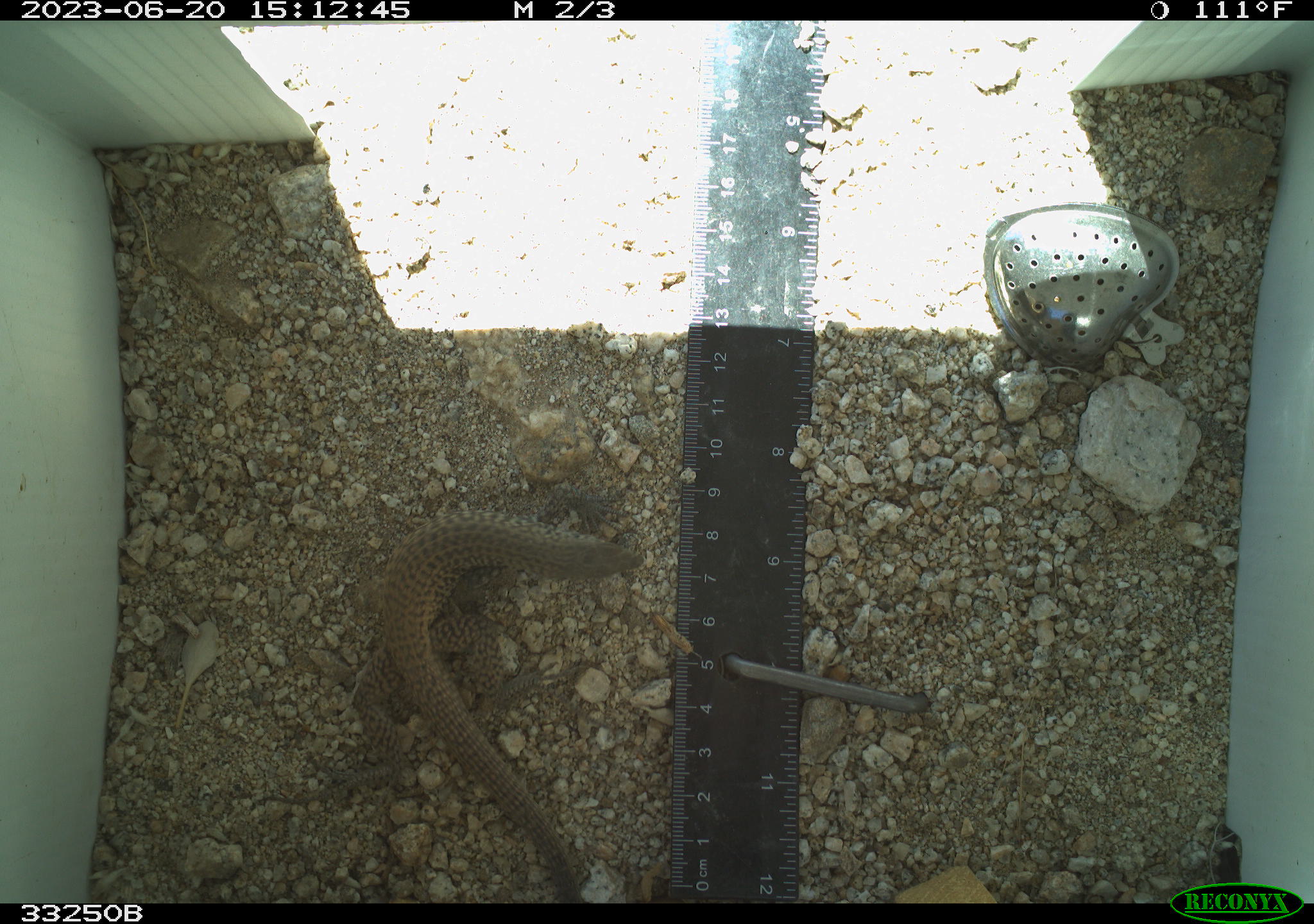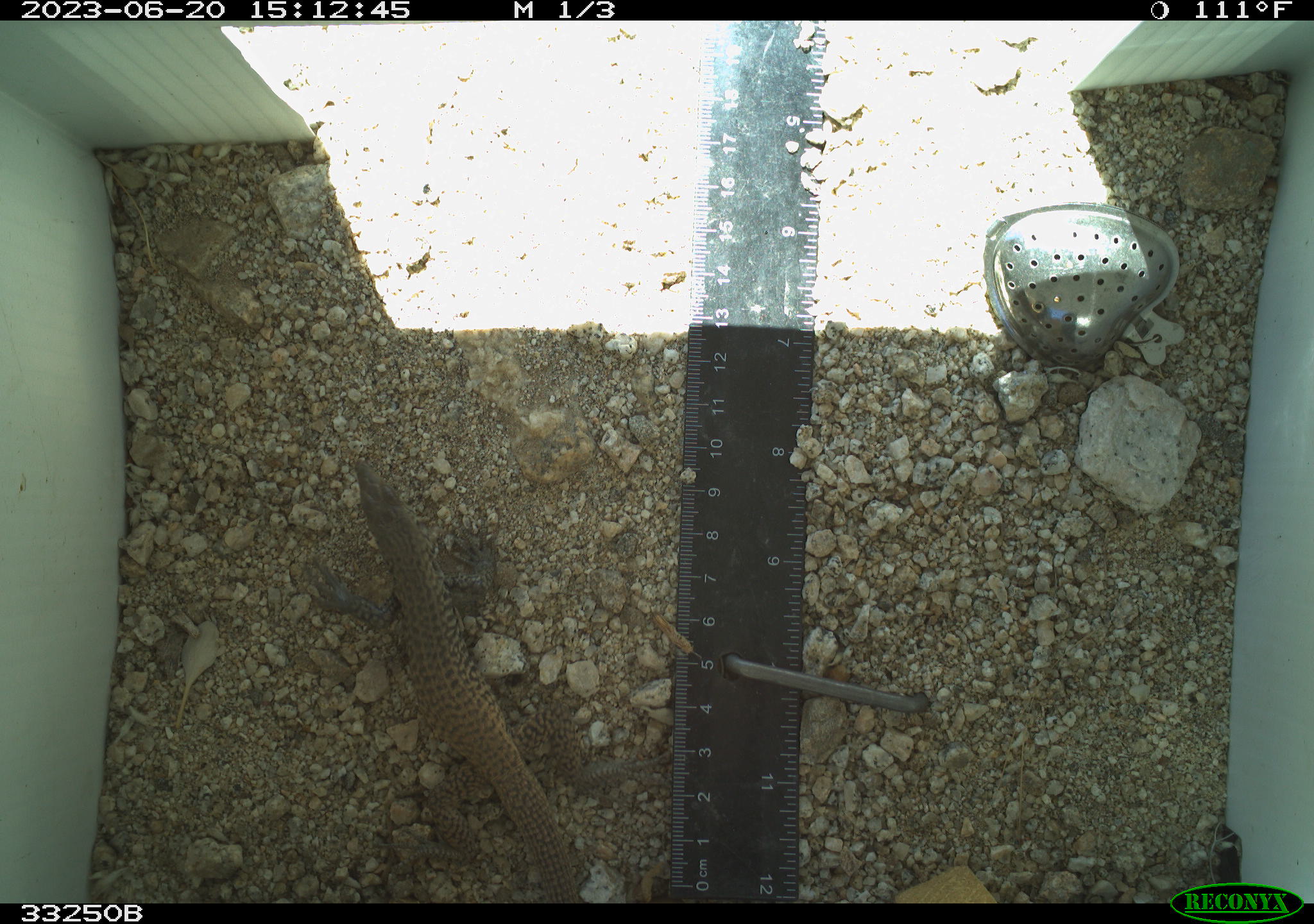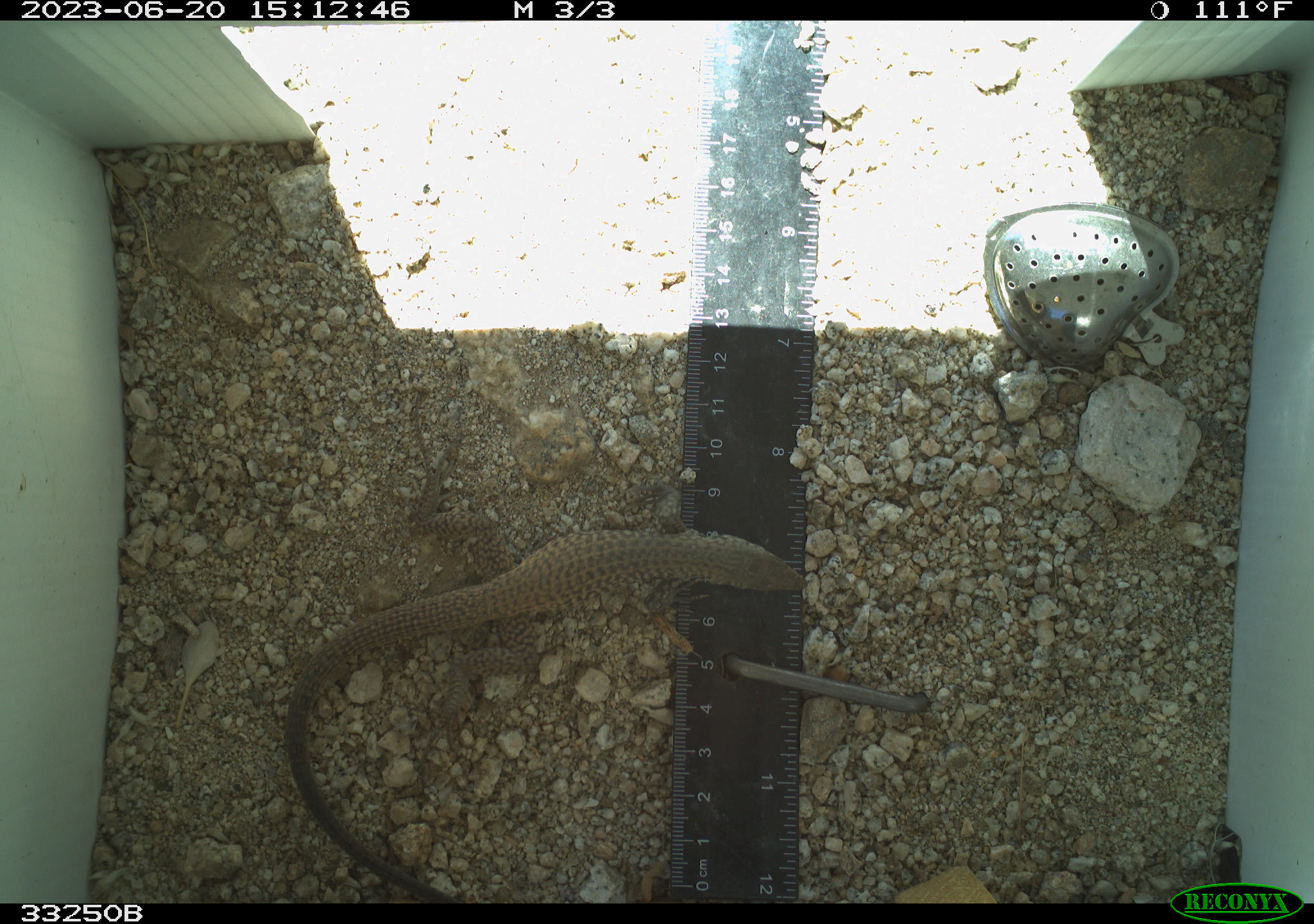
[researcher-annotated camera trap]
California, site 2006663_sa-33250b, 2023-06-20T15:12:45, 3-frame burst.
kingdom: Animalia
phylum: Chordata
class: Reptilia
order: Squamata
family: Teiidae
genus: Aspidoscelis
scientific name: Aspidoscelis tigris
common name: western whiptail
Western whiptail (Aspidoscelis tigris).